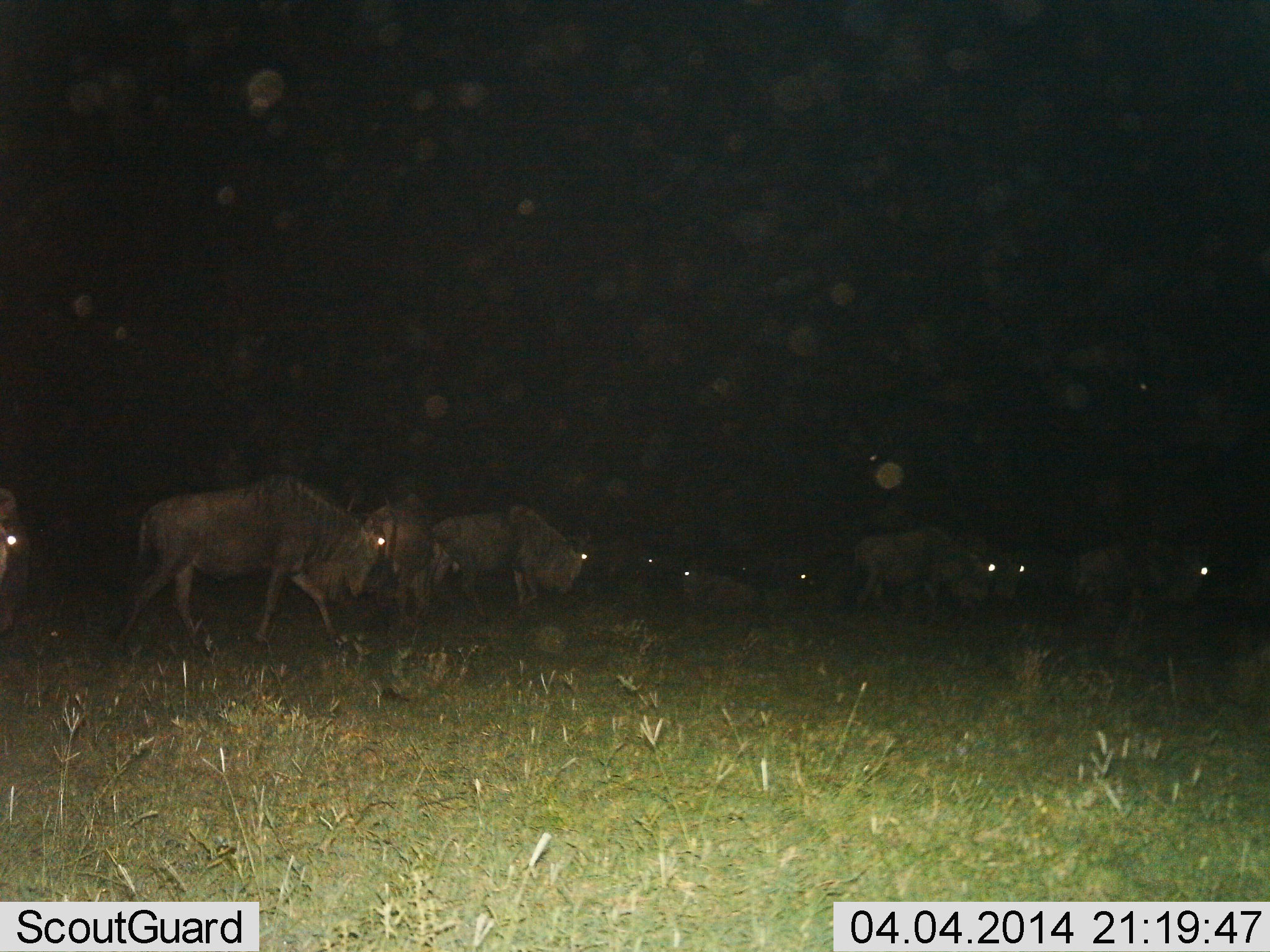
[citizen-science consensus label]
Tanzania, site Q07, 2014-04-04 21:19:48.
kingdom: Animalia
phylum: Chordata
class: Mammalia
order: Artiodactyla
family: Bovidae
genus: Connochaetes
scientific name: Connochaetes taurinus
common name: blue wildebeest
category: wildebeest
Wildebeest (blue wildebeest) (Connochaetes taurinus), count 10. Behavior (volunteer vote fractions): standing 50%, resting 40%, moving 60%, interacting 0%. Young present (vote fraction): 0%. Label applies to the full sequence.